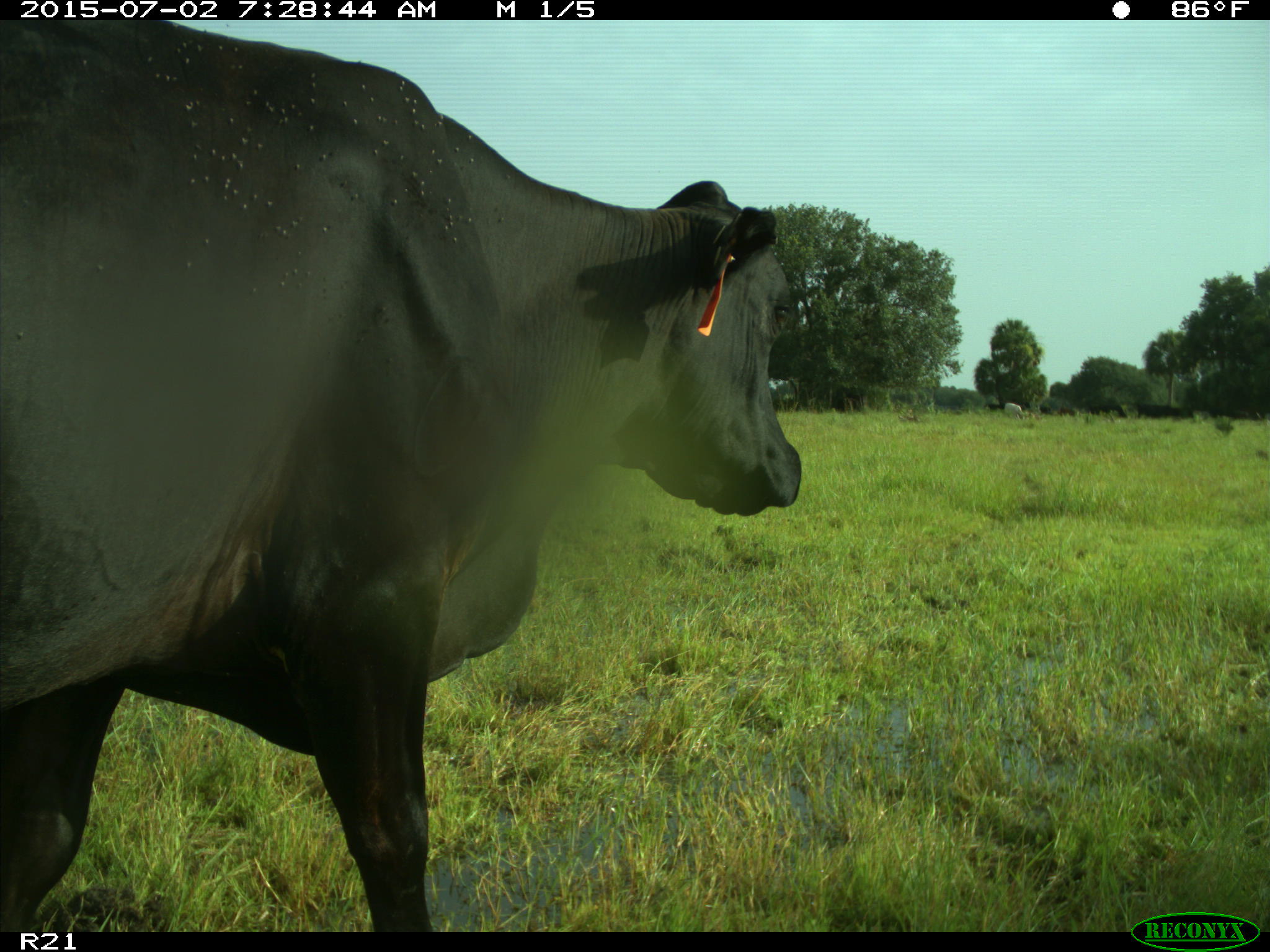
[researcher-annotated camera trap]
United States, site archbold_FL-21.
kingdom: Animalia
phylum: Chordata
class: Mammalia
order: Artiodactyla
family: Bovidae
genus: Bos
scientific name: Bos taurus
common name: domestic cow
Bos taurus (domestic cow).